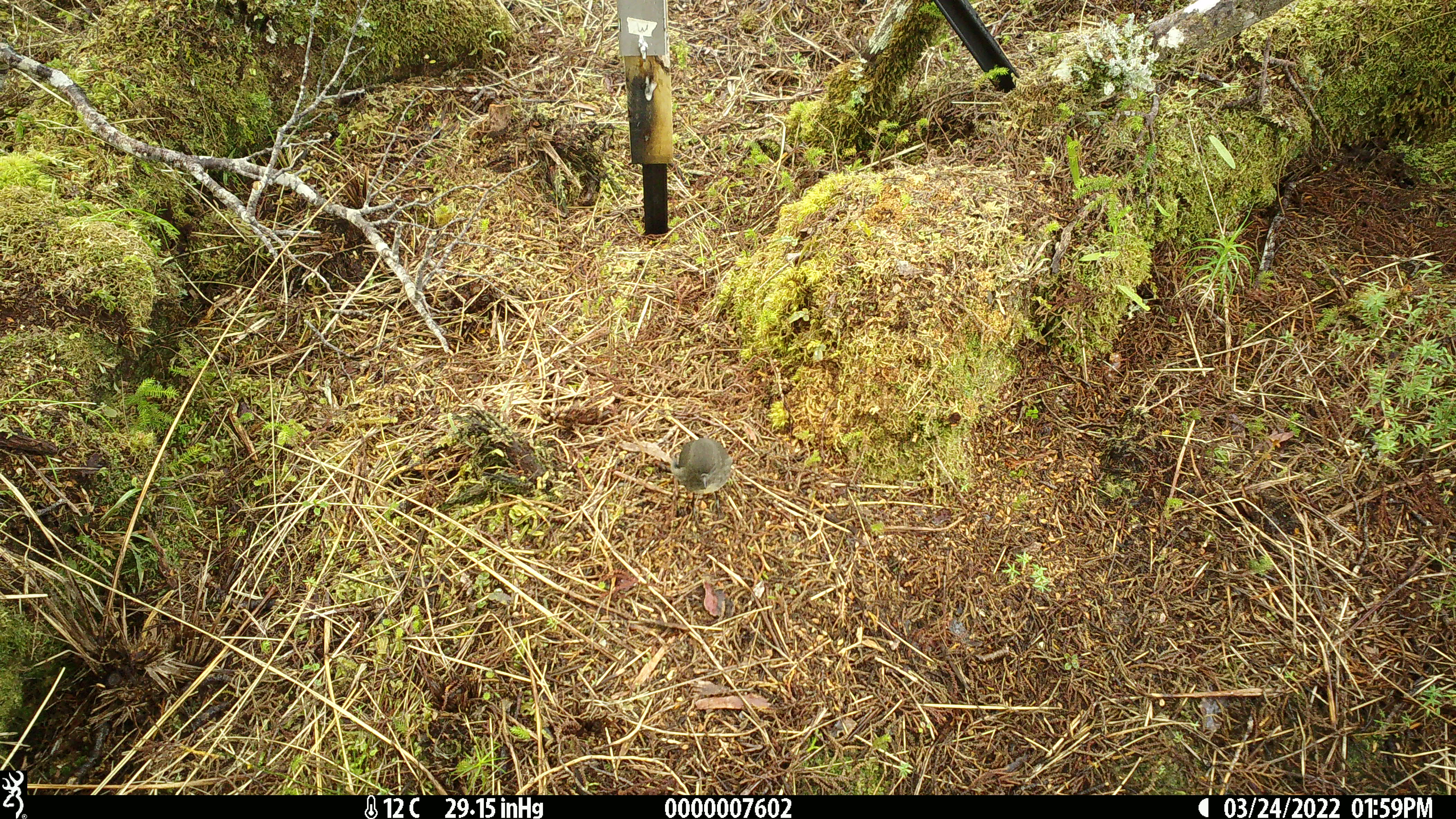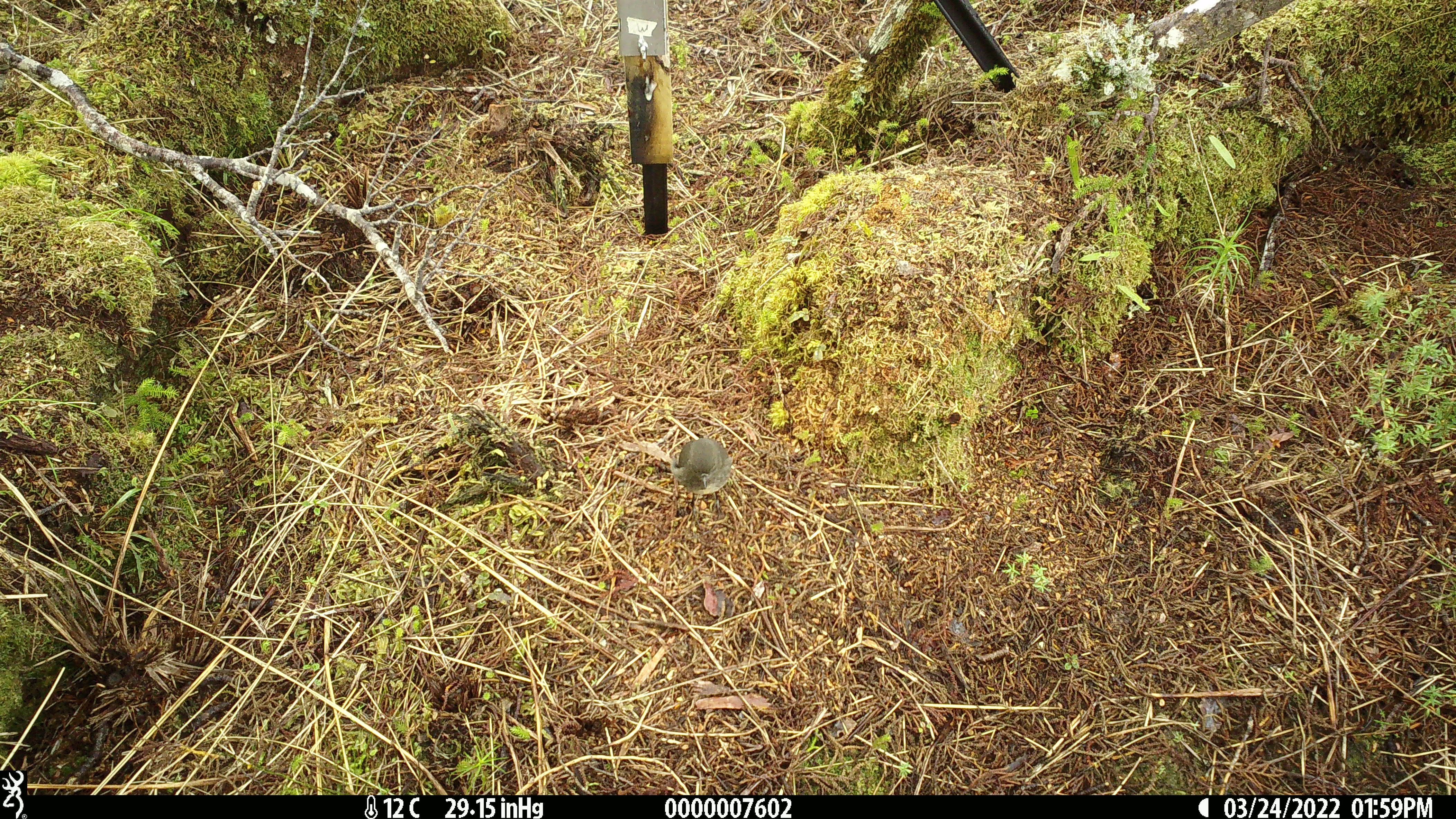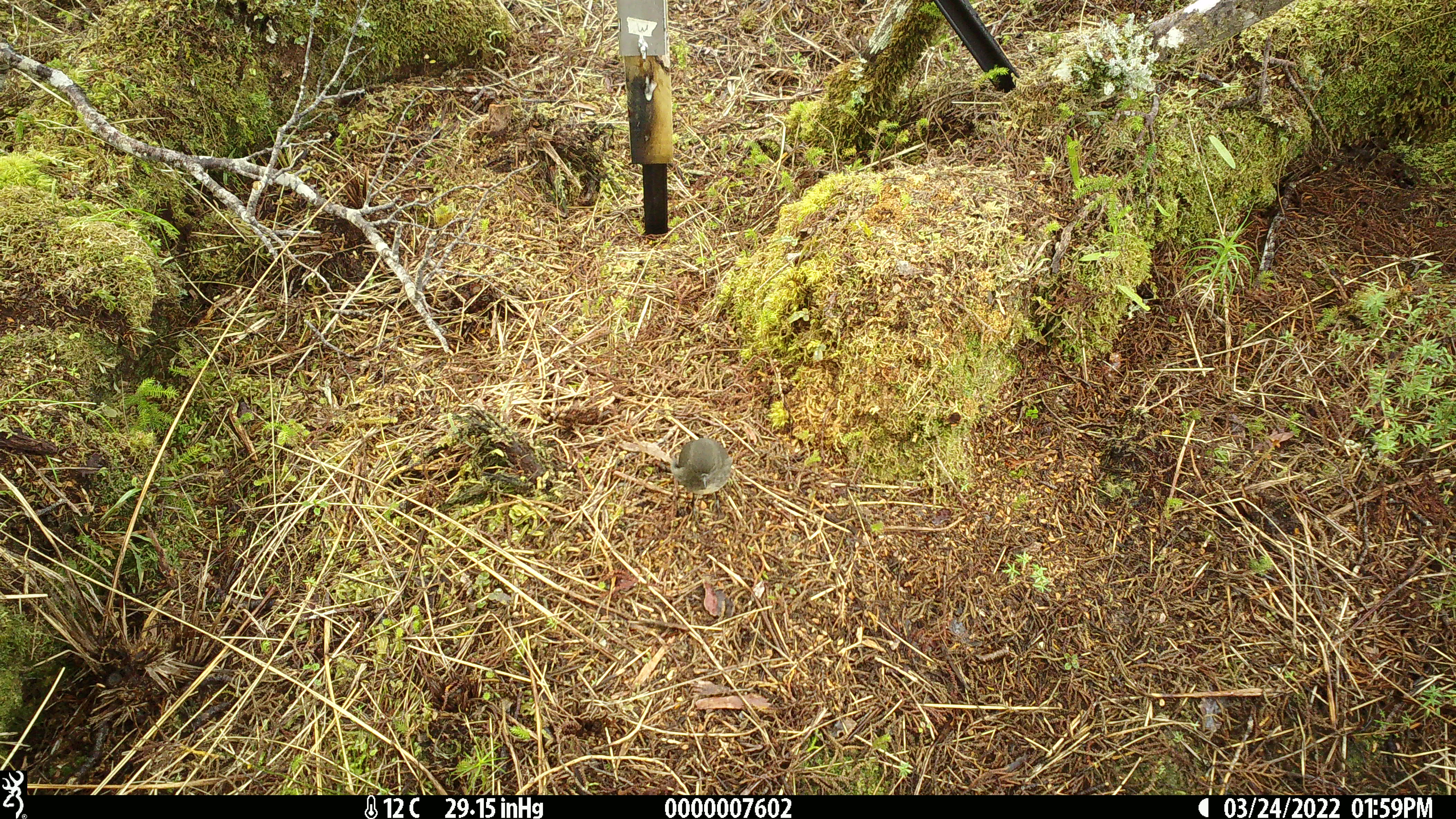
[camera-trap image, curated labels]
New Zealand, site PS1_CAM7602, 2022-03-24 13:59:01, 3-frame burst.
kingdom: Animalia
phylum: Chordata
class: Aves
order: Passeriformes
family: Petroicidae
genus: Petroica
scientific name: Petroica australis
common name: new zealand robin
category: robin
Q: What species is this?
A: Robin (new zealand robin) (Petroica australis).